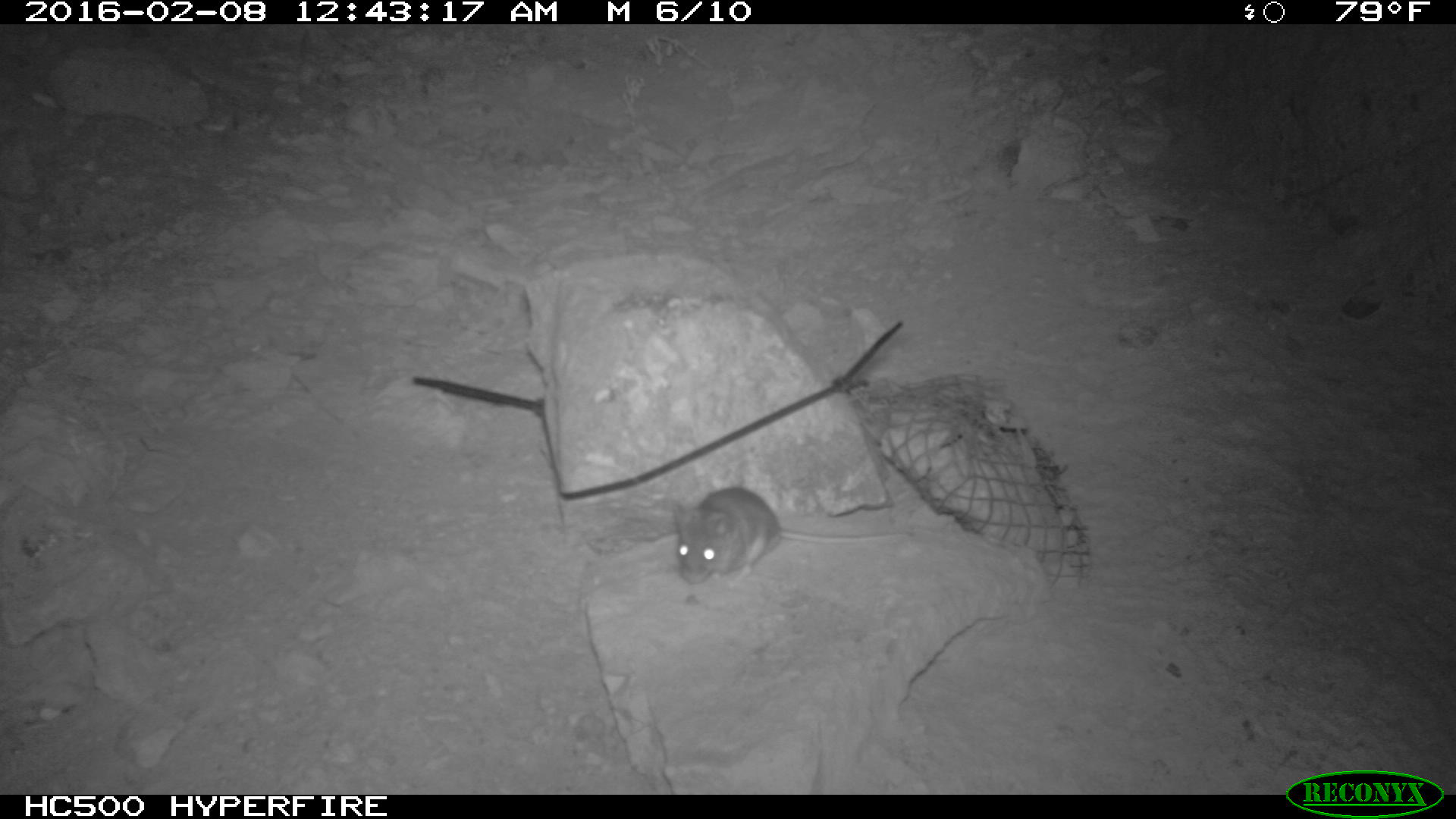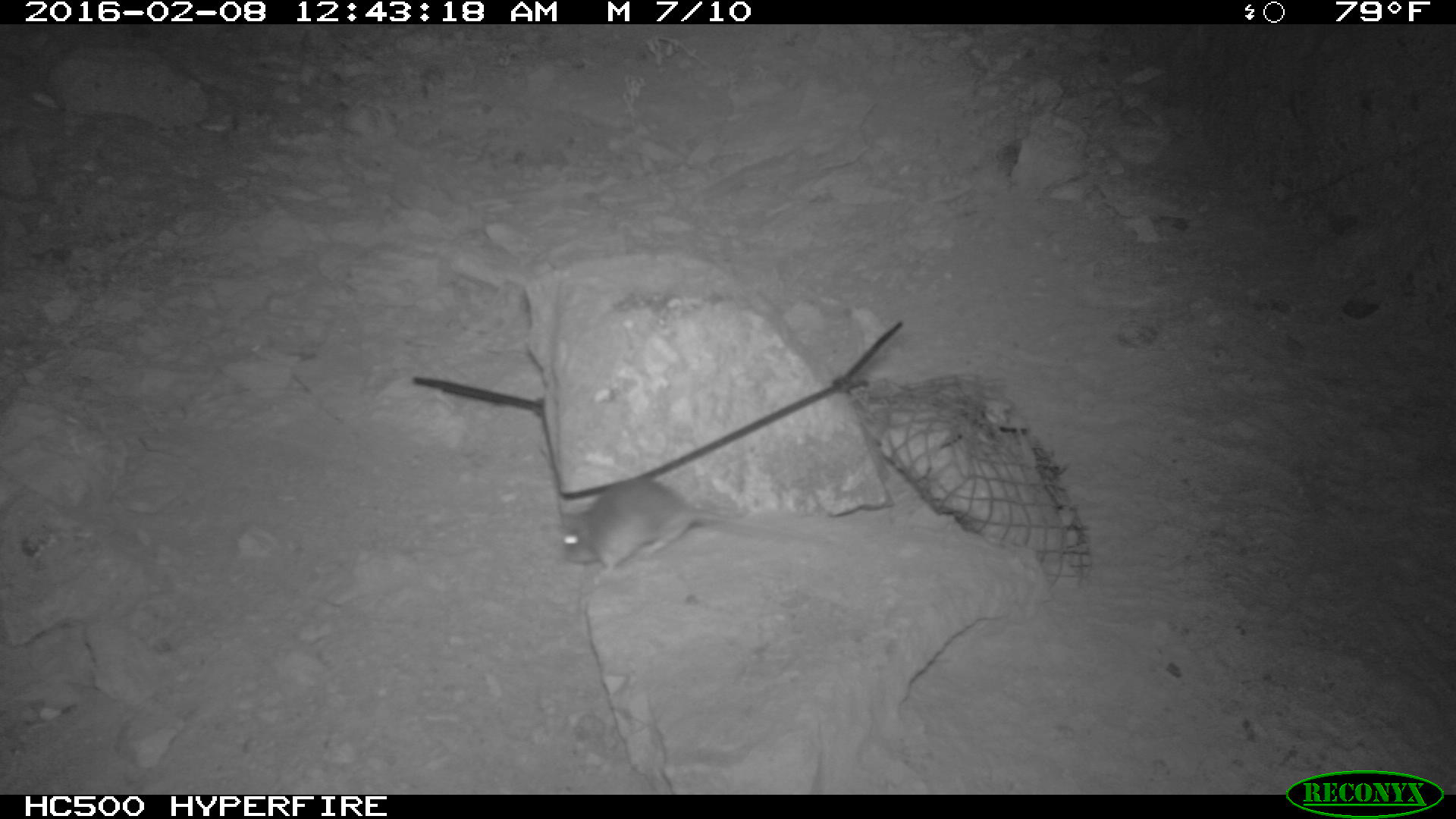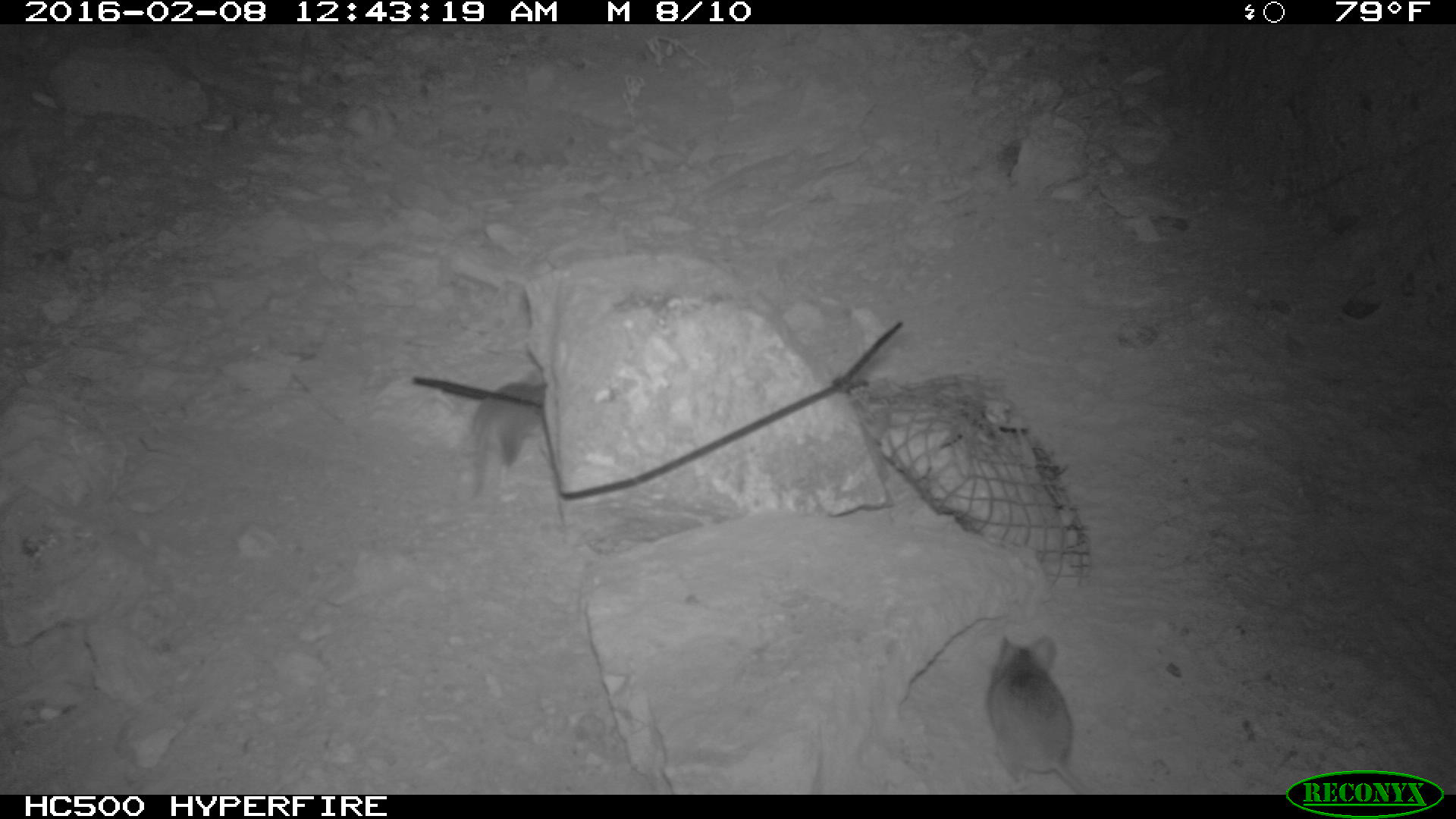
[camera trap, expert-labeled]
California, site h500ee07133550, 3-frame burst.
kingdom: Animalia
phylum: Chordata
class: Mammalia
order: Rodentia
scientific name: Rodentia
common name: rodent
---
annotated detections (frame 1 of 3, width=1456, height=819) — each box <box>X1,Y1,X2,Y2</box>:
rodent: <box>671,488,908,588</box>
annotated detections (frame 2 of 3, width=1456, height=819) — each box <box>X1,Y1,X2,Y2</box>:
rodent: <box>554,479,752,583</box>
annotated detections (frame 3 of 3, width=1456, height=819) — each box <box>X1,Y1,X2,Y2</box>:
rodent: <box>984,634,1091,794</box>; <box>467,381,546,499</box>